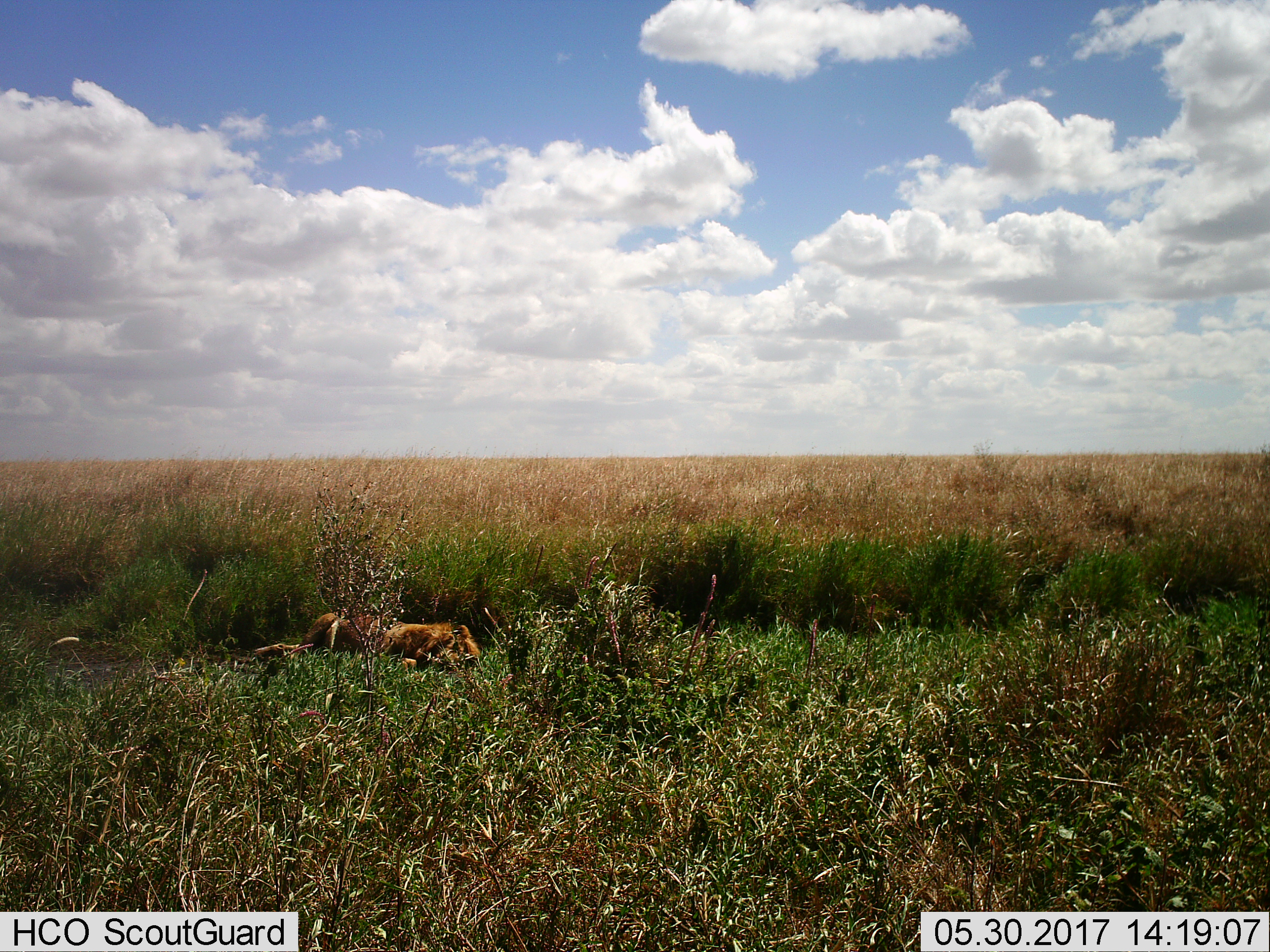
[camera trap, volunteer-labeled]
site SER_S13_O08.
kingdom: Animalia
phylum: Chordata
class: Mammalia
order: Carnivora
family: Felidae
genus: Panthera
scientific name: Panthera leo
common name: lion male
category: lionmale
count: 1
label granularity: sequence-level